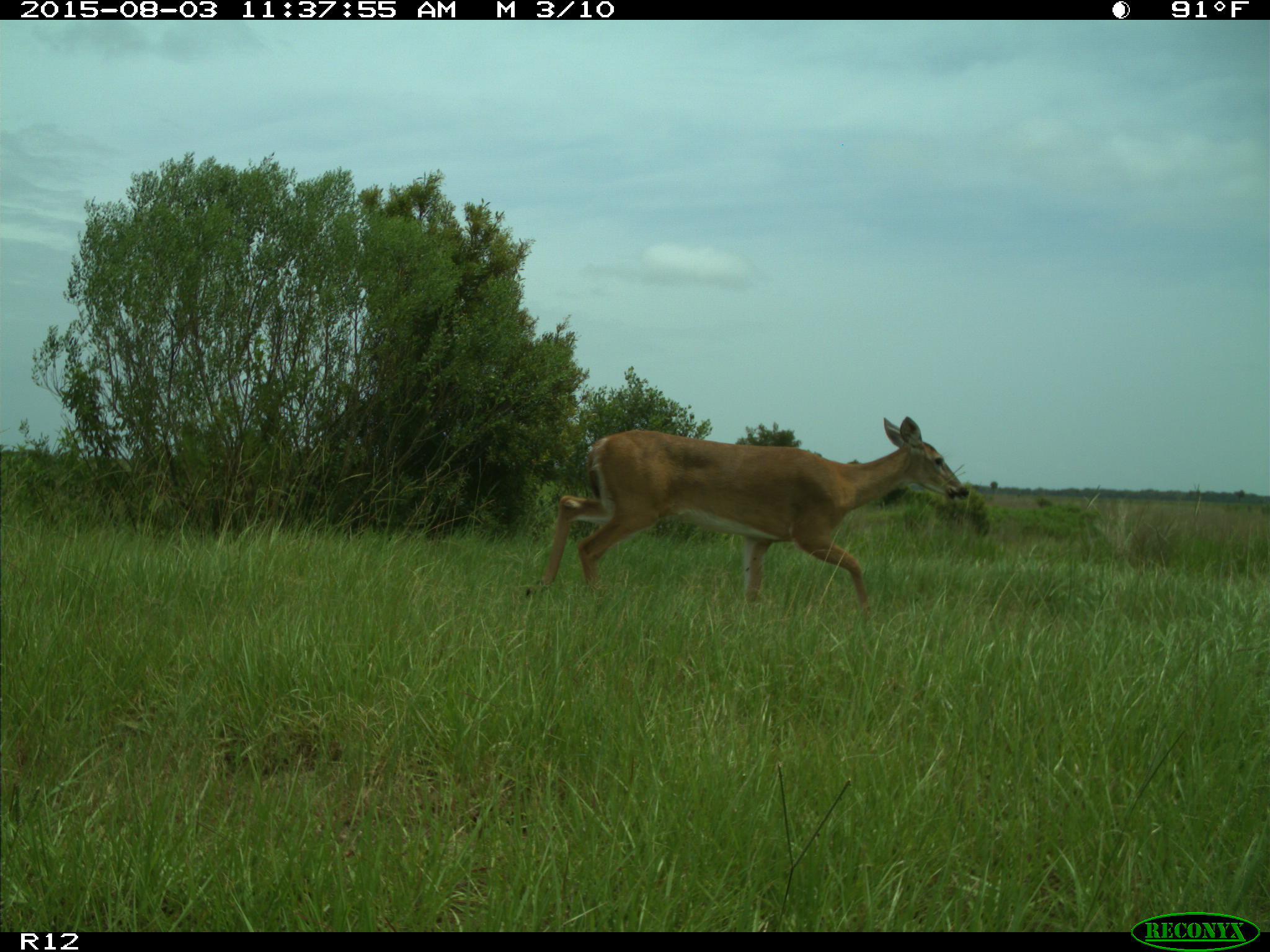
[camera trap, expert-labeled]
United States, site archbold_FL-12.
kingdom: Animalia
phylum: Chordata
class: Mammalia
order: Artiodactyla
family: Cervidae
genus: Odocoileus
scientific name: Odocoileus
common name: deer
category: unidentified deer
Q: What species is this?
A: Unidentified deer (deer) (Odocoileus).